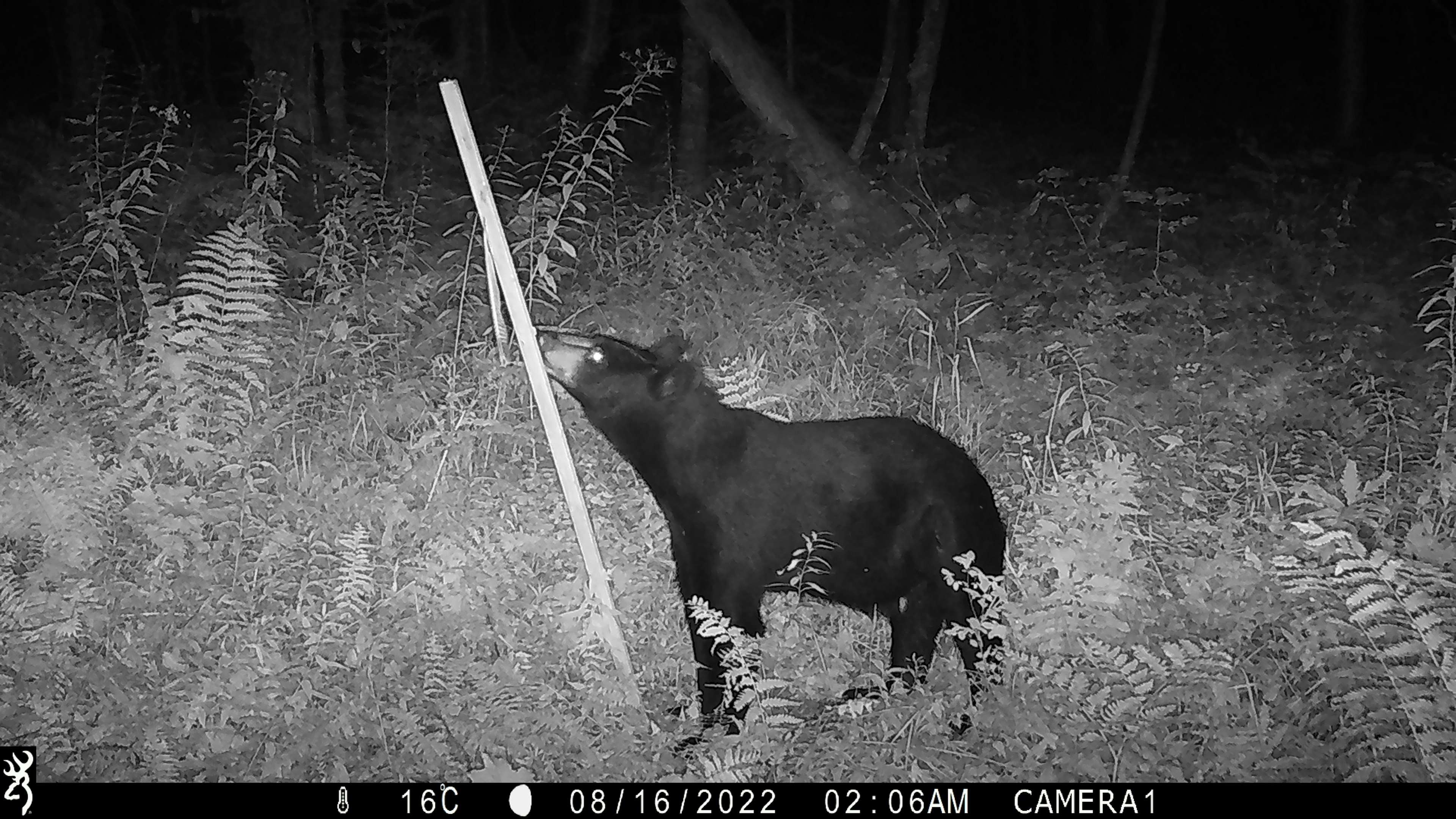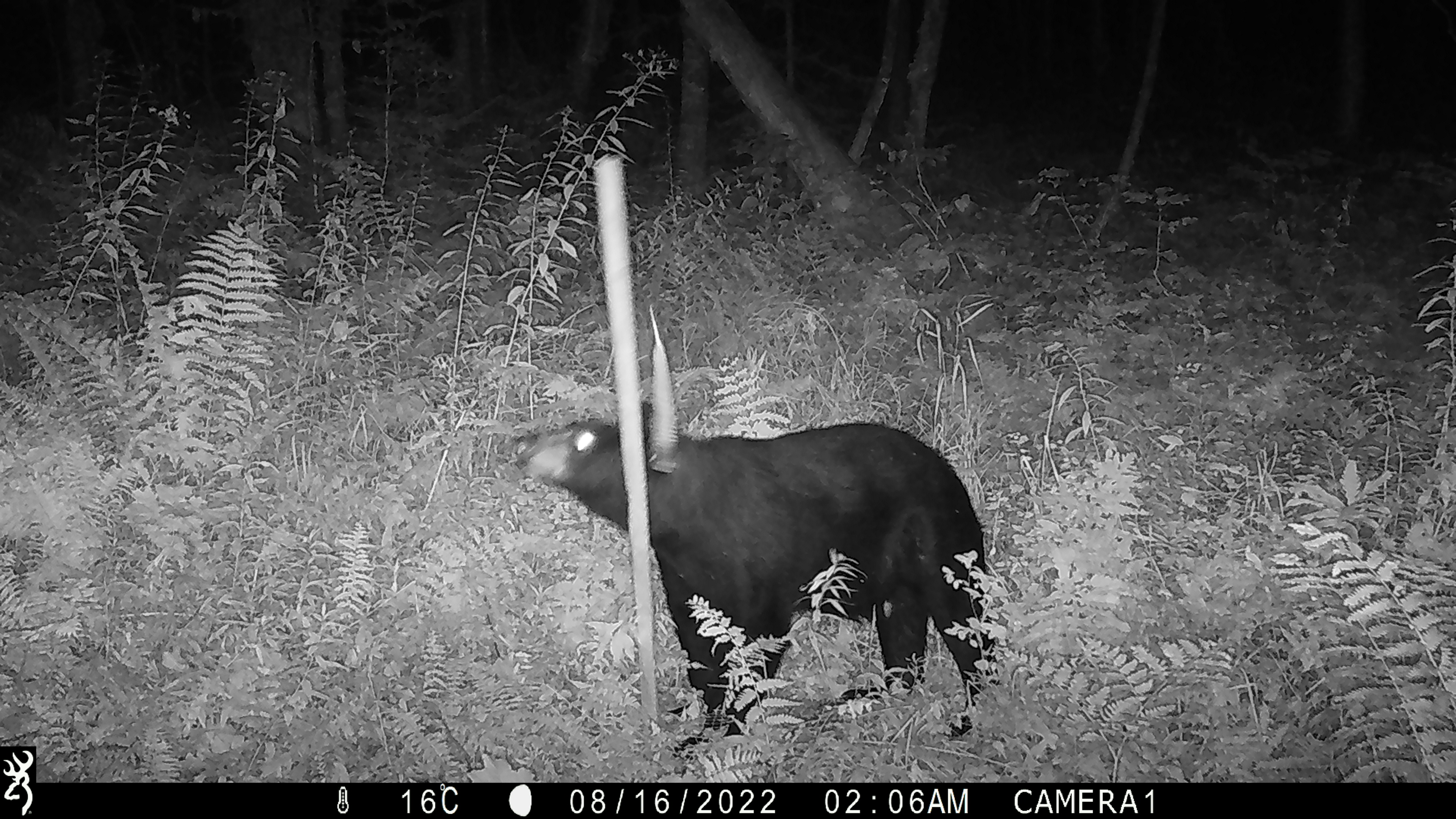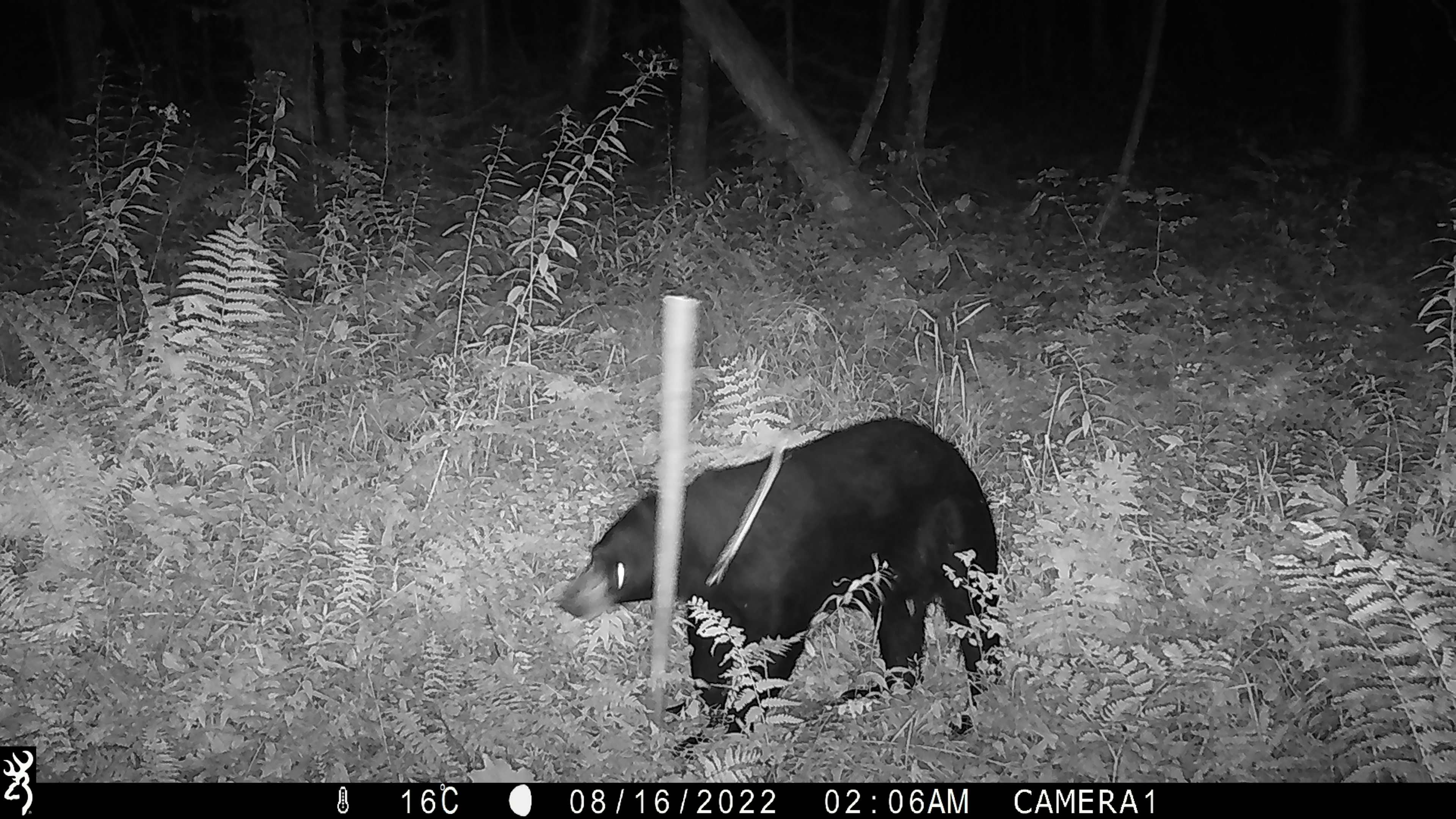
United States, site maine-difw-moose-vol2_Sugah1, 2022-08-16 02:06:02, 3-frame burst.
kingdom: Animalia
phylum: Chordata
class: Mammalia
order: Carnivora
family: Ursidae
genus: Ursus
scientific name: Ursus americanus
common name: black bear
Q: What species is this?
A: Black bear (Ursus americanus).